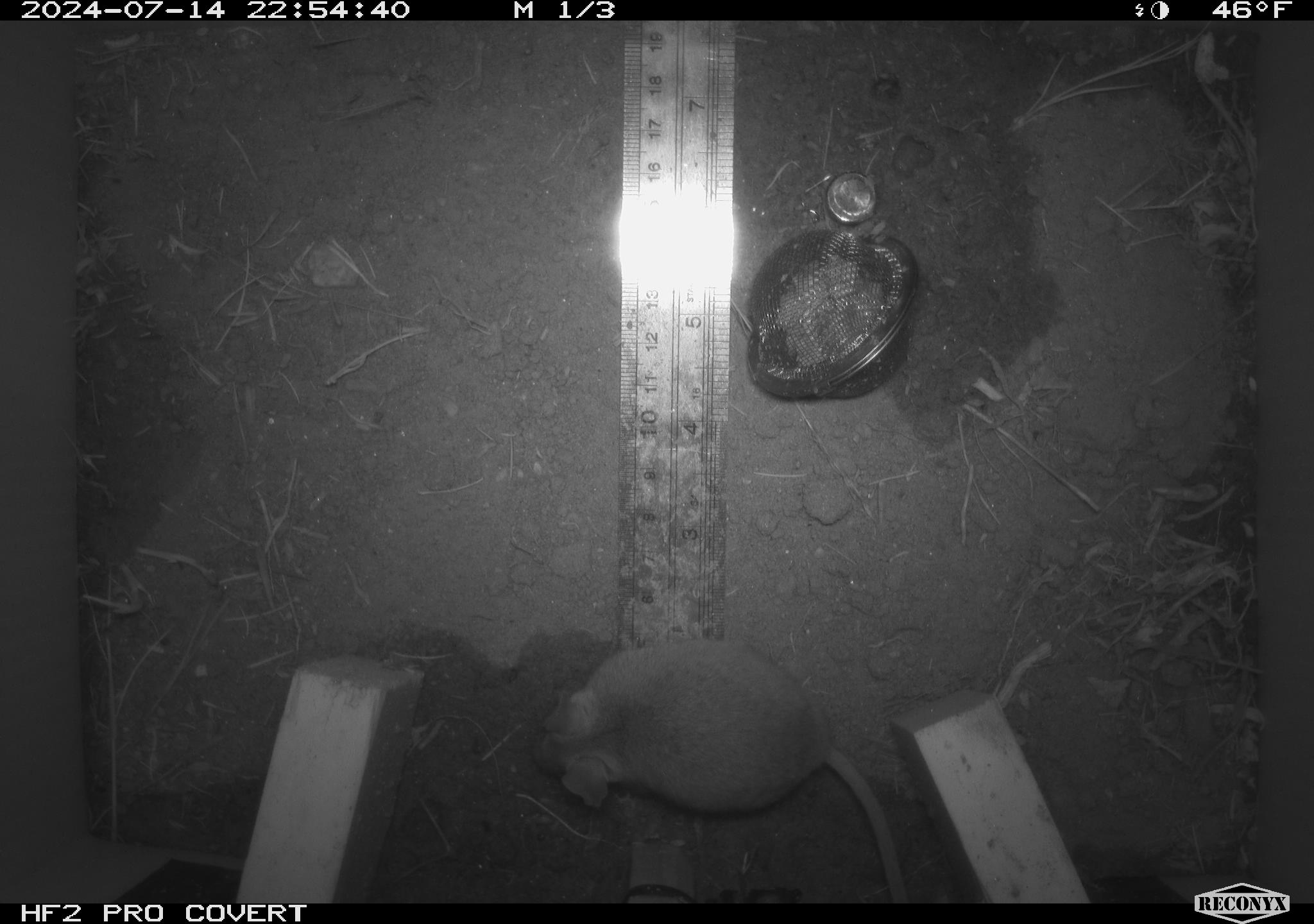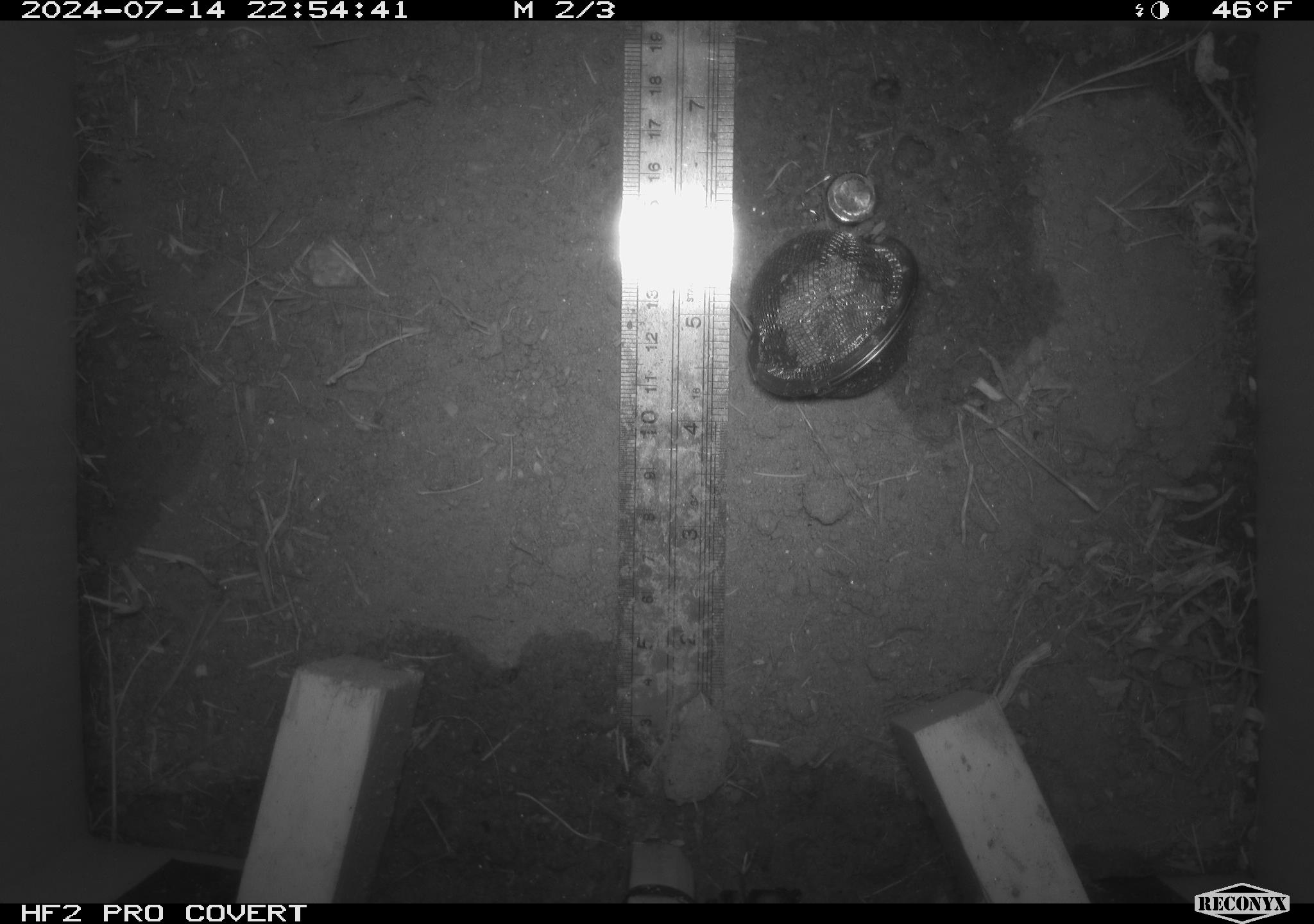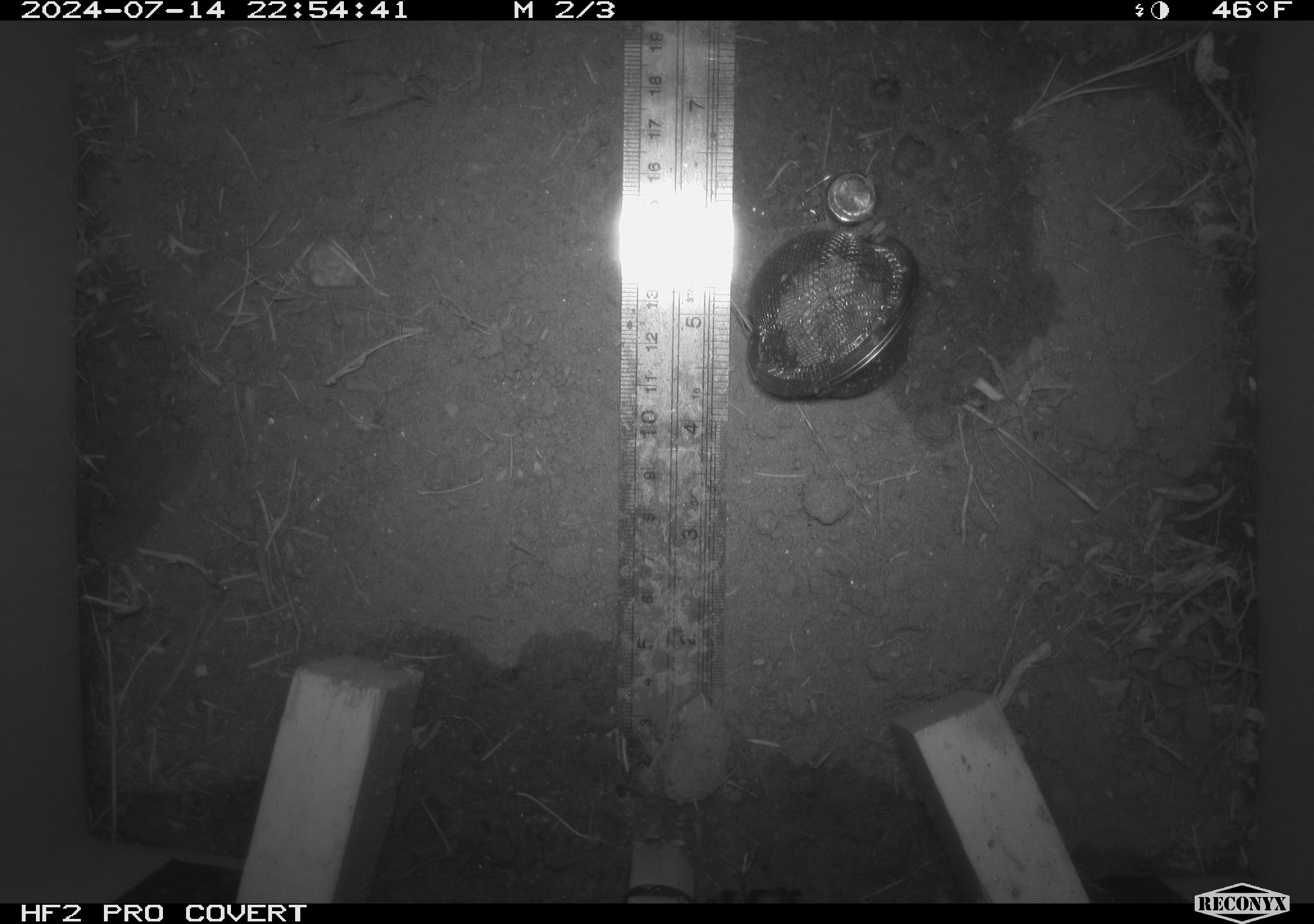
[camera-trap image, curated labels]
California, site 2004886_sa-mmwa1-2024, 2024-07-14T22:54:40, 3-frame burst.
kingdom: Animalia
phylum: Chordata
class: Mammalia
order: Rodentia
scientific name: Rodentia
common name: mouse species